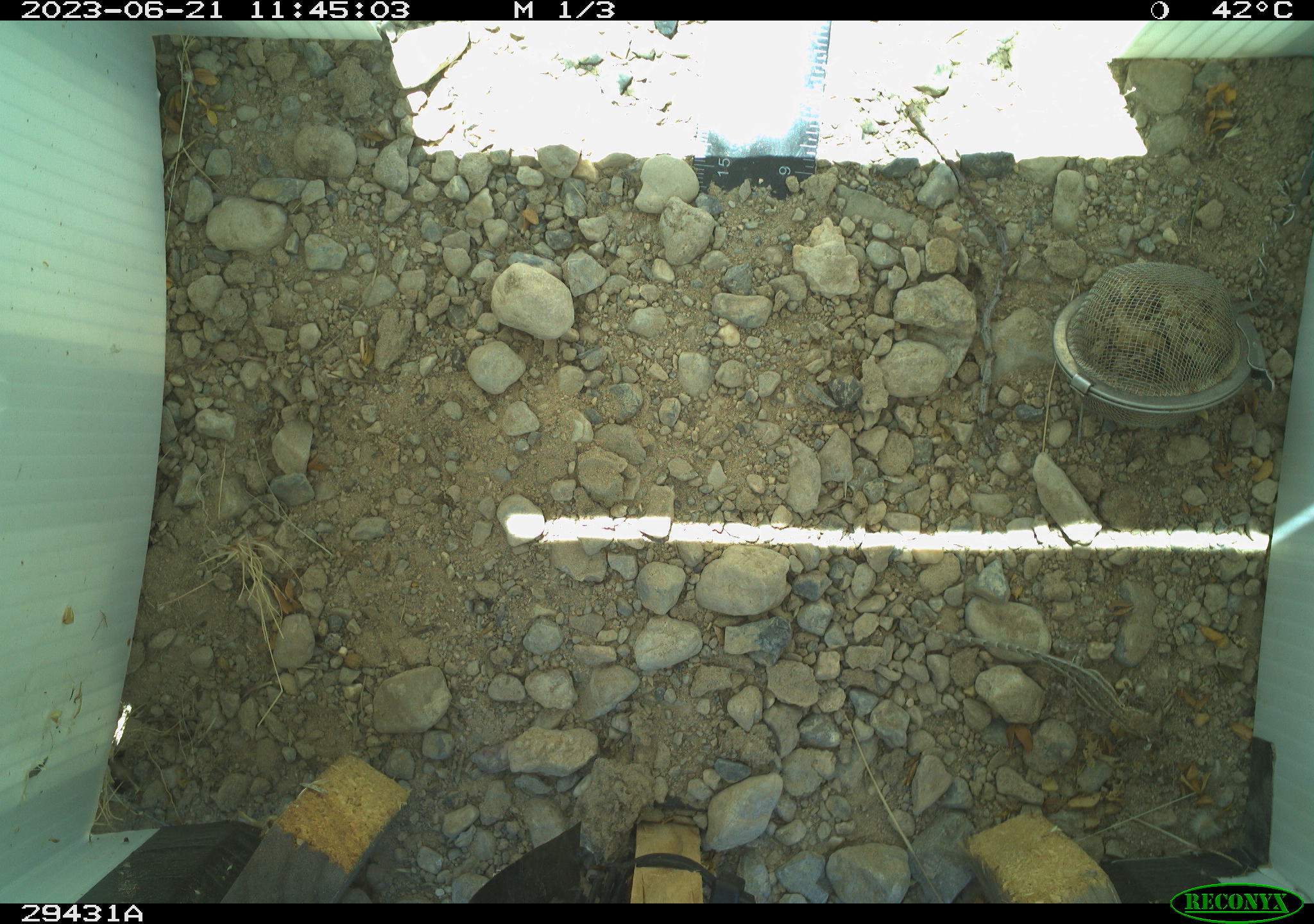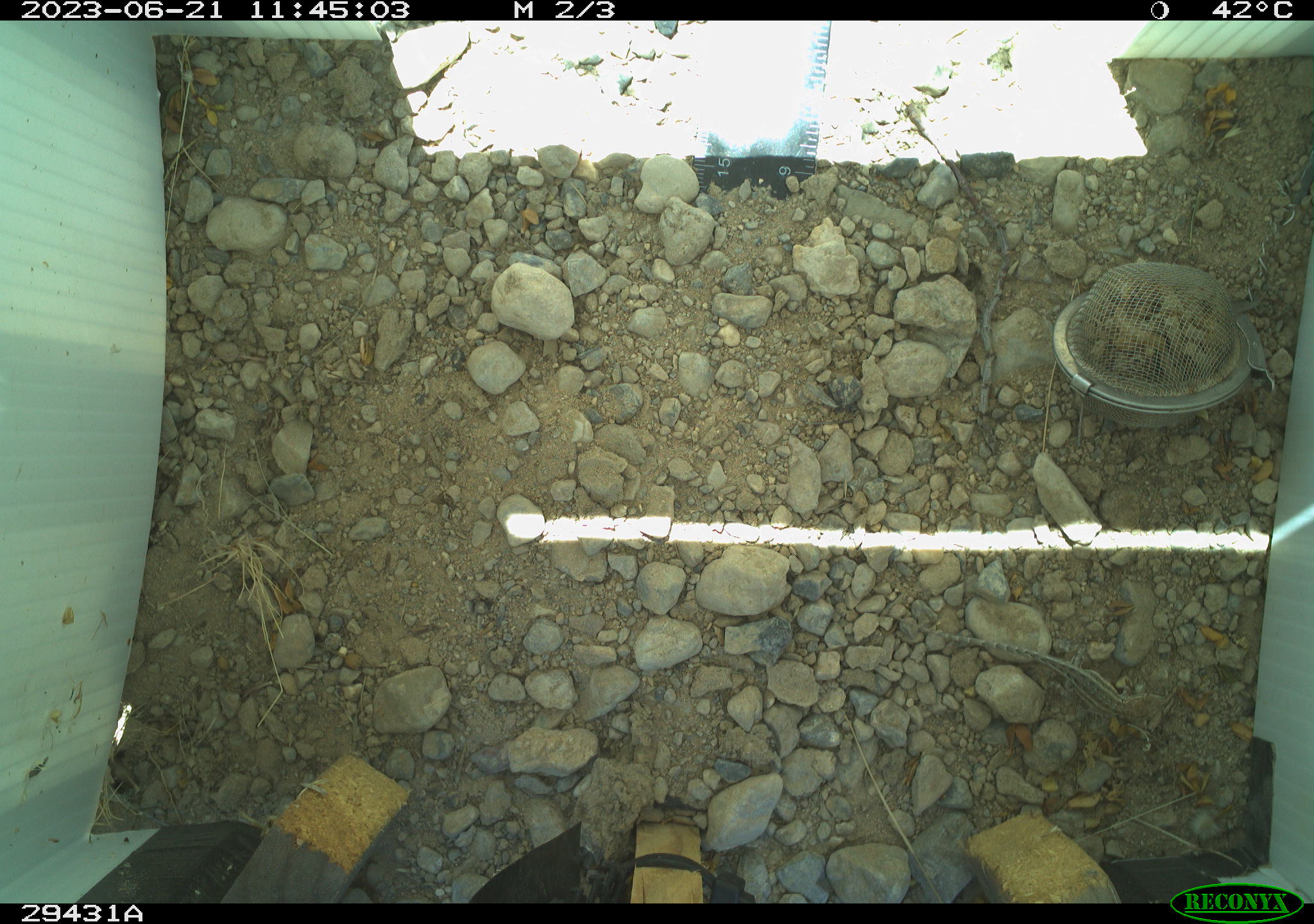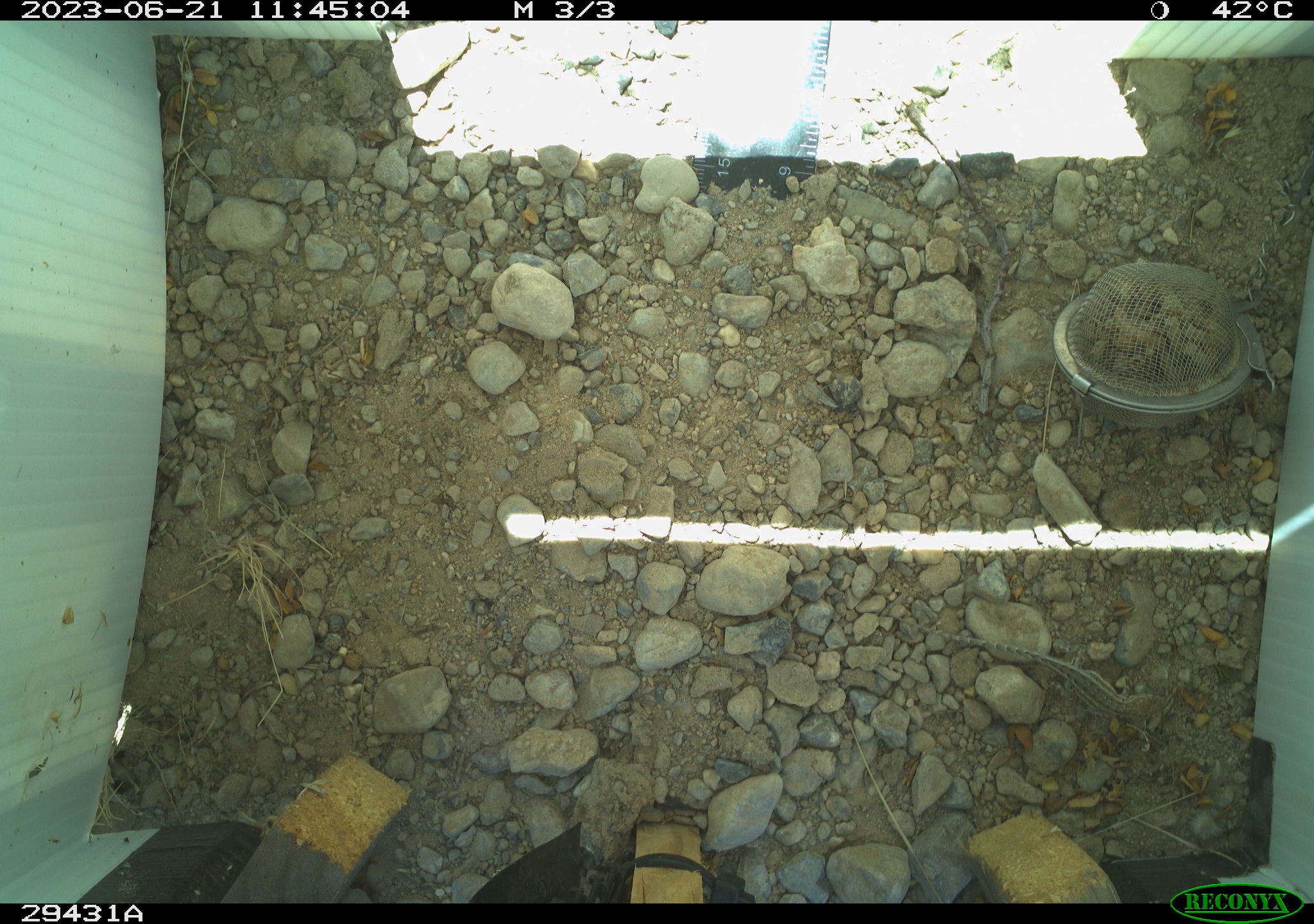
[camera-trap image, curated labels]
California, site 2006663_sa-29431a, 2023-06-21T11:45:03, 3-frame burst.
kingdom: Animalia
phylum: Chordata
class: Reptilia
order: Squamata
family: Phrynosomatidae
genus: Sceloporus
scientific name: Sceloporus graciosus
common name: common sagebrush lizard